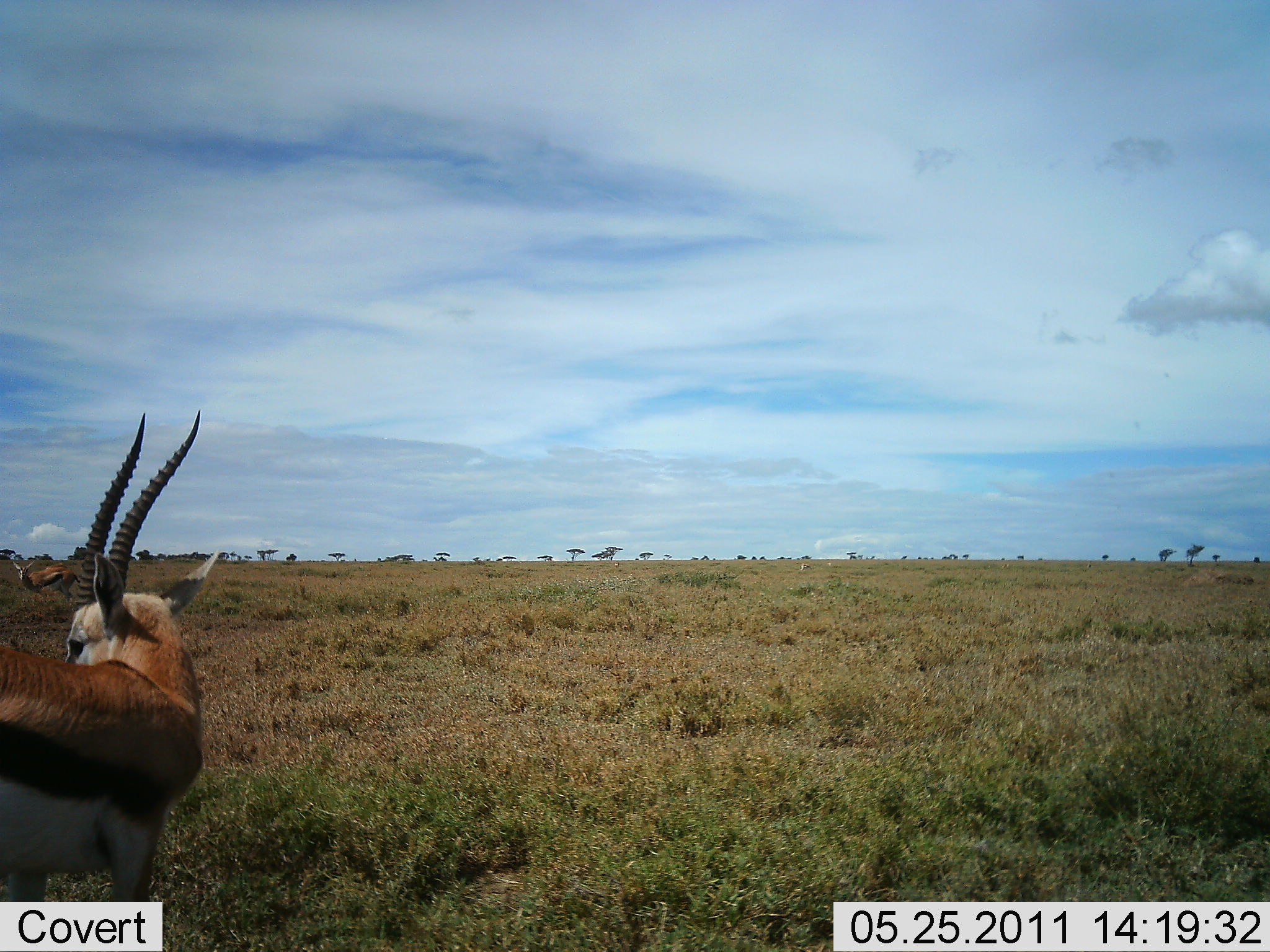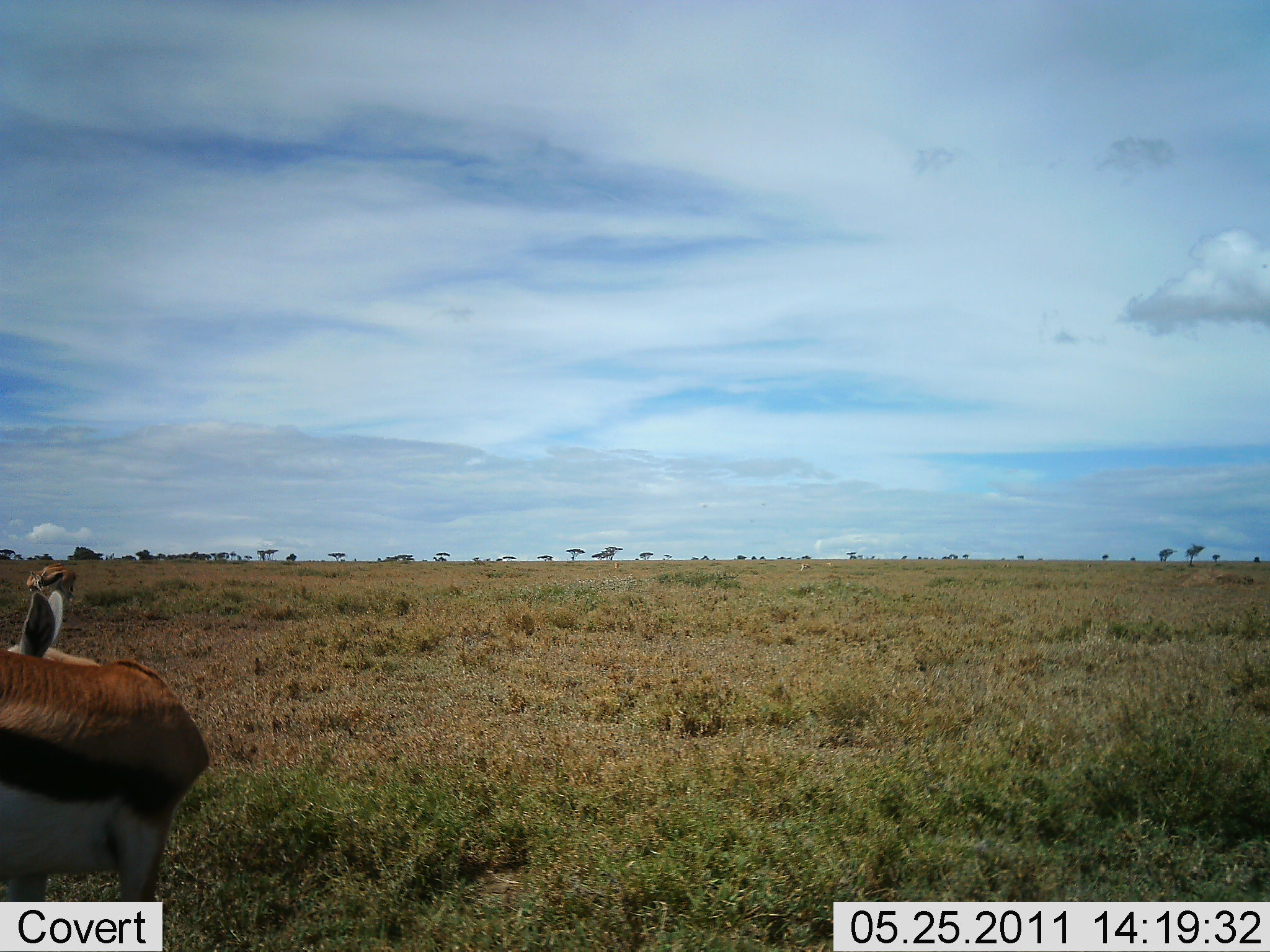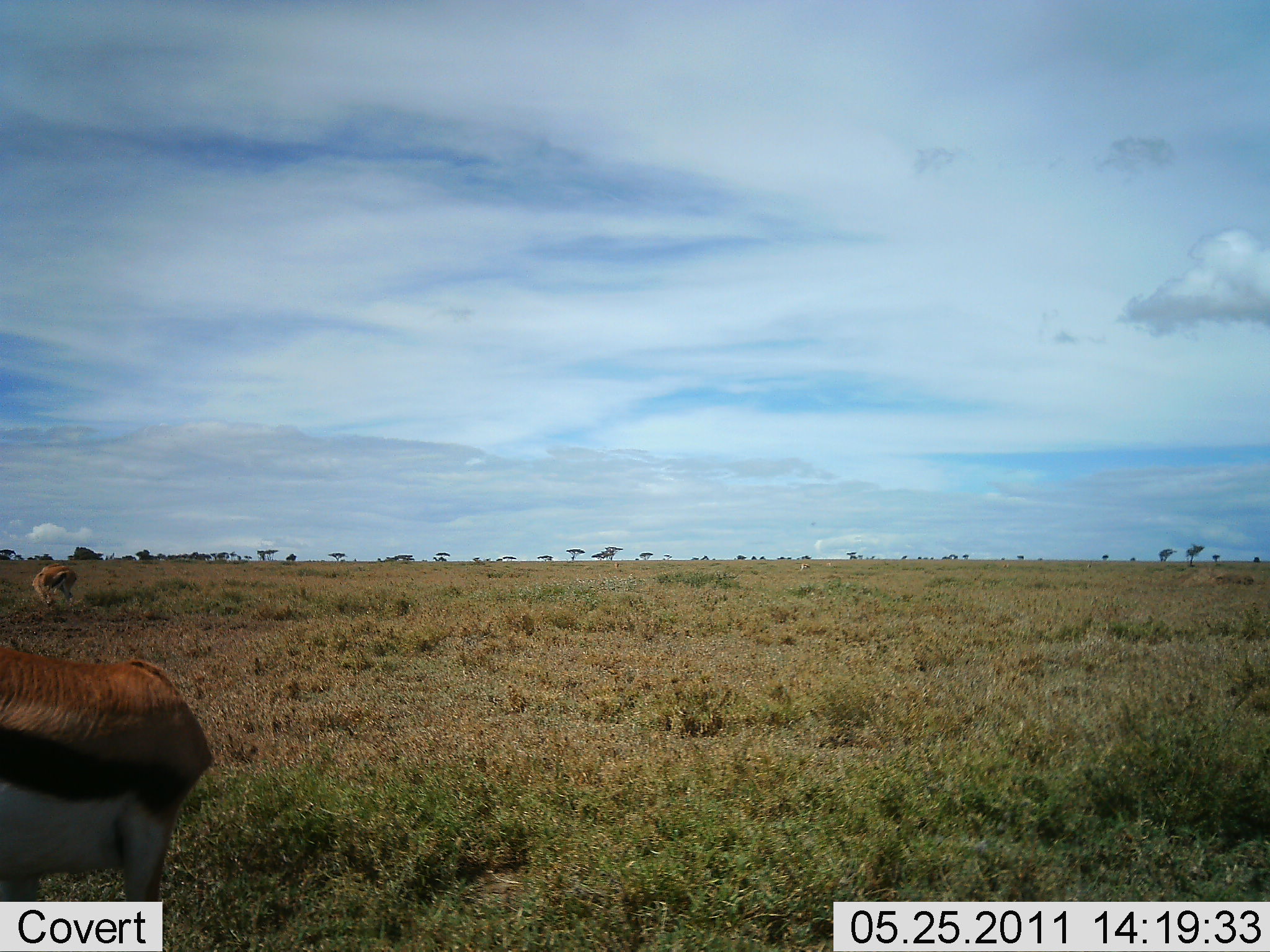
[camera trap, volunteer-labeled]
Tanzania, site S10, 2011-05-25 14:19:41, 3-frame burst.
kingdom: Animalia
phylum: Chordata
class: Mammalia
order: Artiodactyla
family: Bovidae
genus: Eudorcas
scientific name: Eudorcas thomsonii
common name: thomson's gazelle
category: gazellethomsons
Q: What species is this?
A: Gazellethomsons (thomson's gazelle) (Eudorcas thomsonii).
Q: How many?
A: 2.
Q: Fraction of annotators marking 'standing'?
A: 82%.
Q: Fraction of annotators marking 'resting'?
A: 0%.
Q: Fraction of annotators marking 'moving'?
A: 18%.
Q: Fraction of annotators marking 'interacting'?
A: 0%.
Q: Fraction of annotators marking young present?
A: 0%.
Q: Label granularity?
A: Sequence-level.